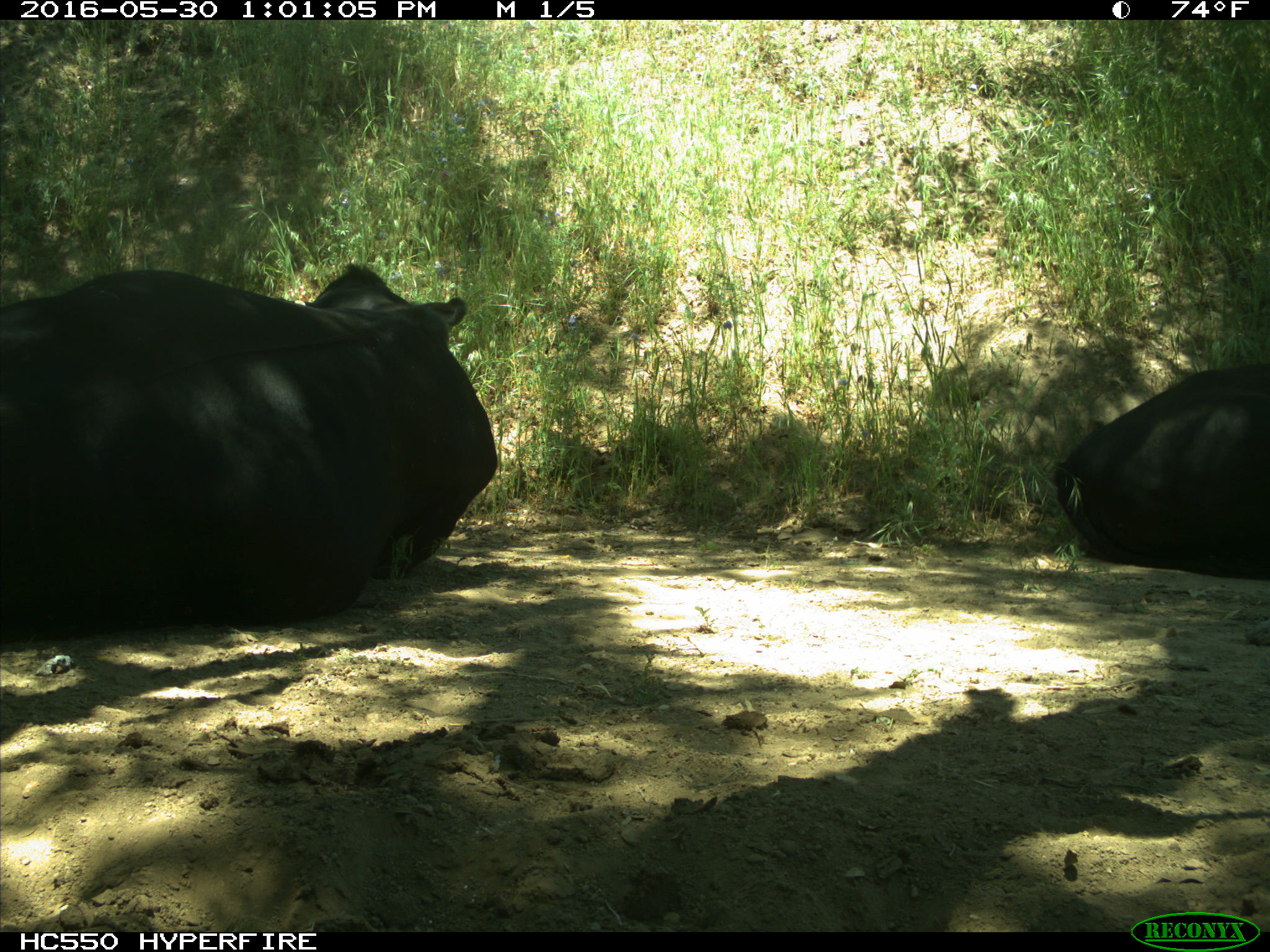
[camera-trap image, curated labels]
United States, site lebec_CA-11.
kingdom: Animalia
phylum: Chordata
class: Mammalia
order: Artiodactyla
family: Bovidae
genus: Bos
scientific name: Bos taurus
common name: domestic cow